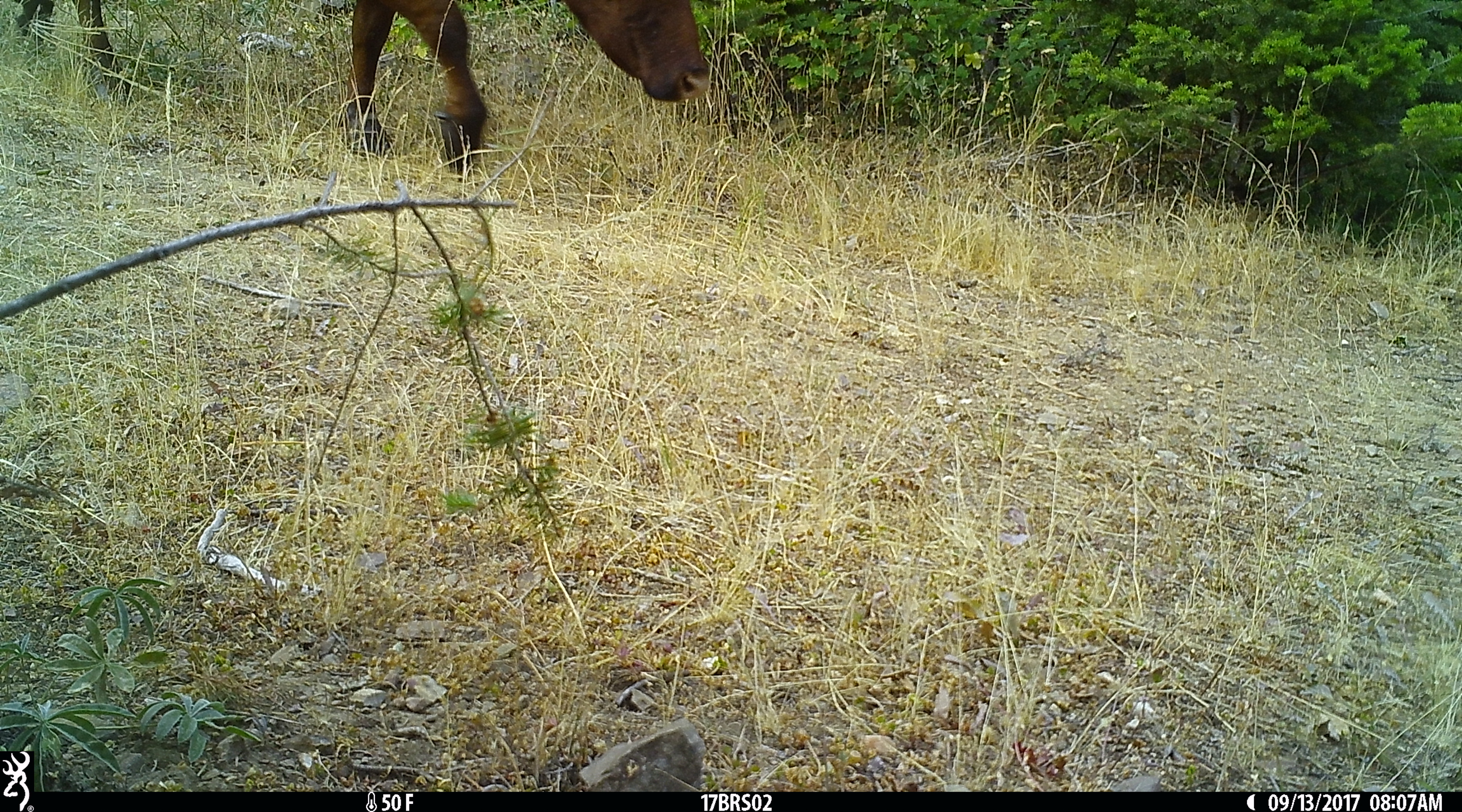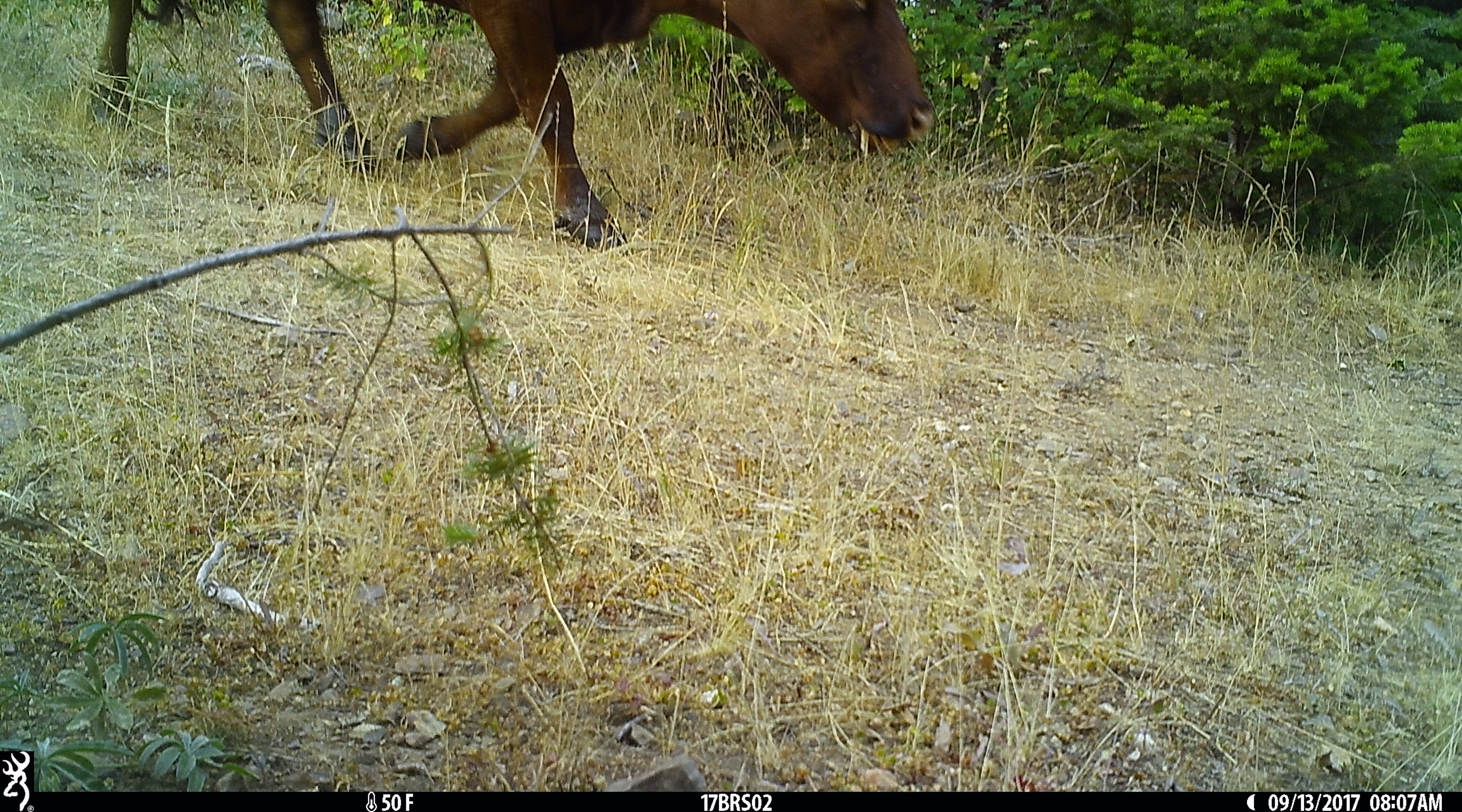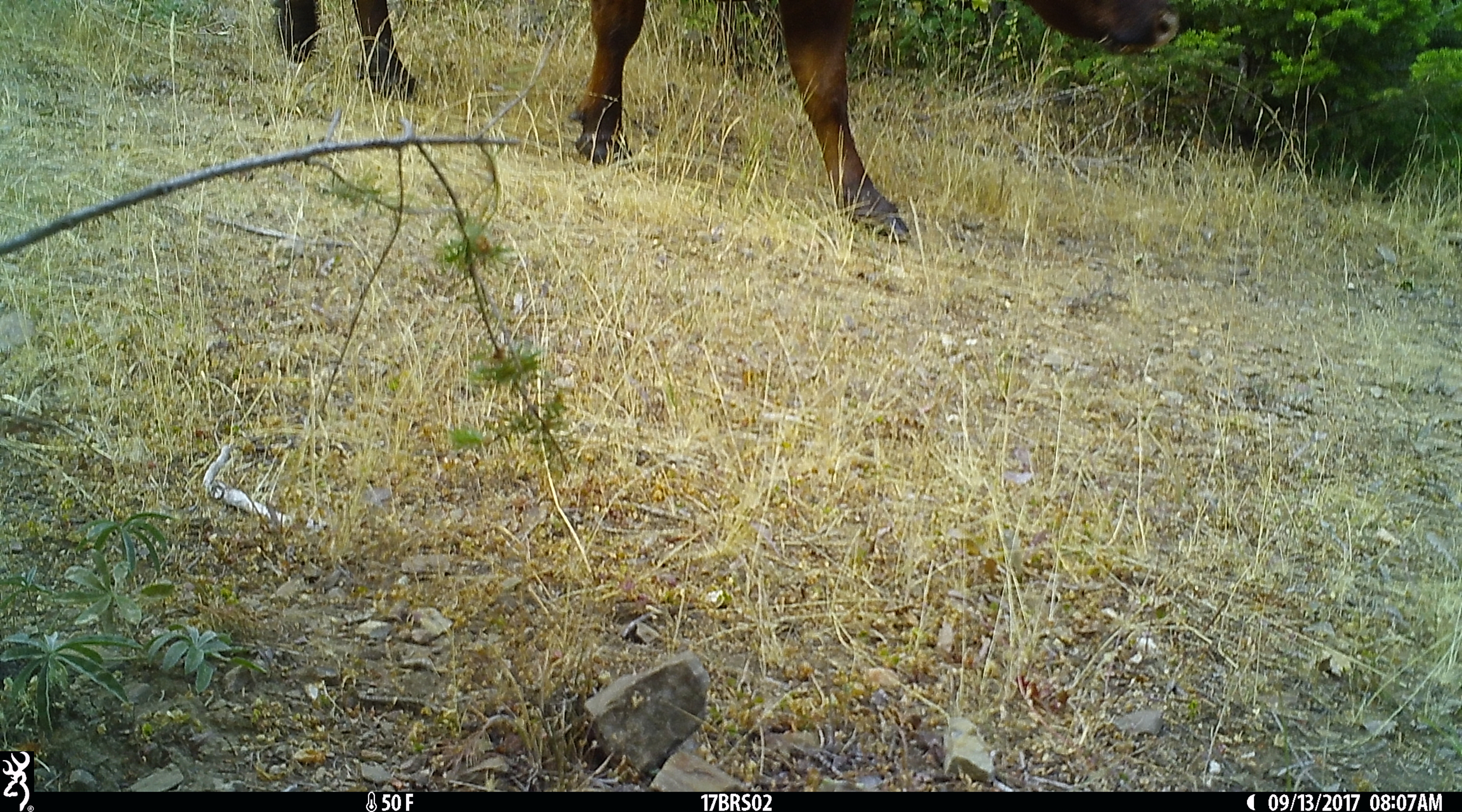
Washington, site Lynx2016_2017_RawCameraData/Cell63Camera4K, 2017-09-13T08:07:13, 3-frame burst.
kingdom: Animalia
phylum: Chordata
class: Mammalia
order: Artiodactyla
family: Bovidae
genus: Bos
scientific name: Bos taurus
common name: domestic cattle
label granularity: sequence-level